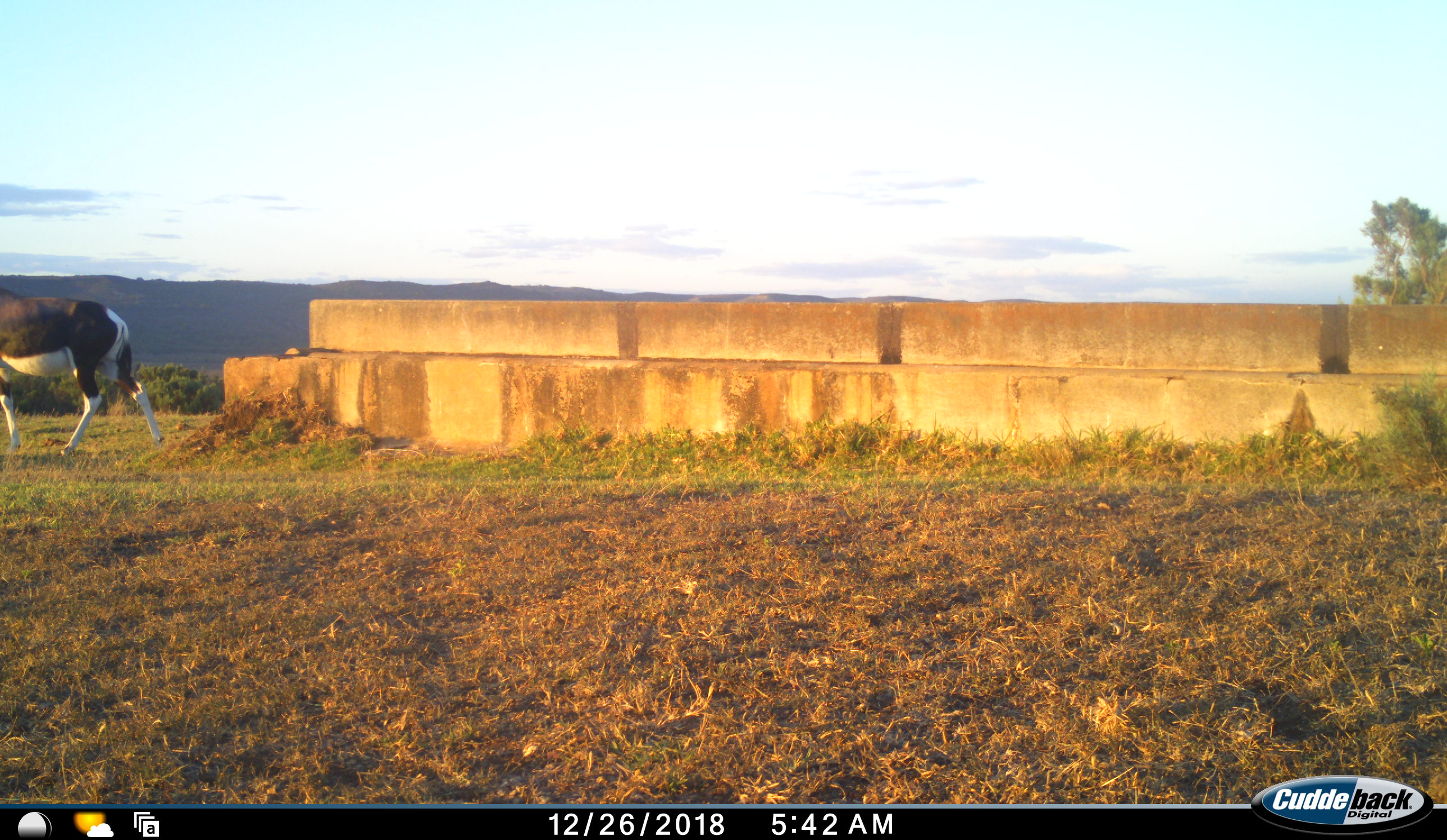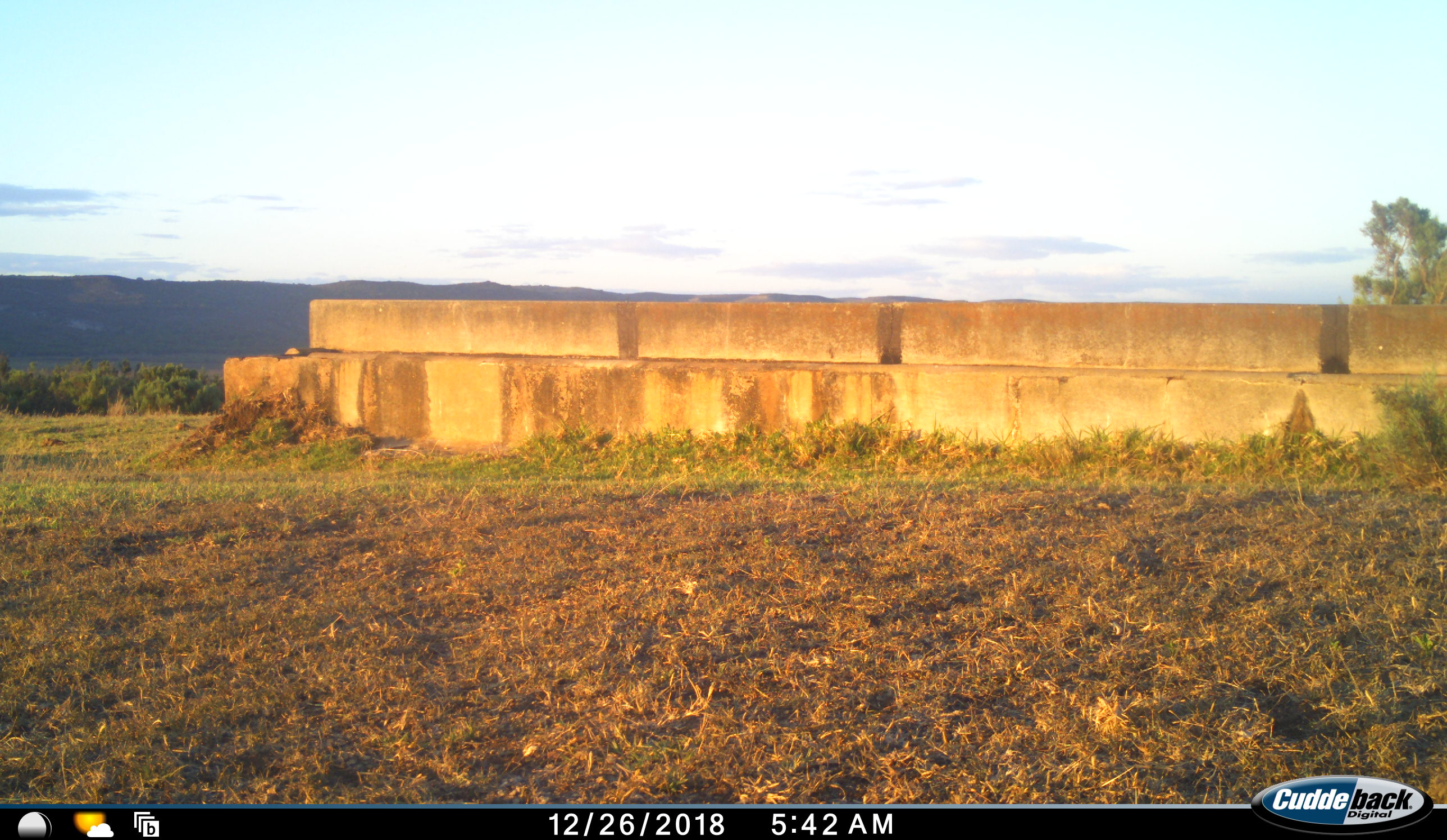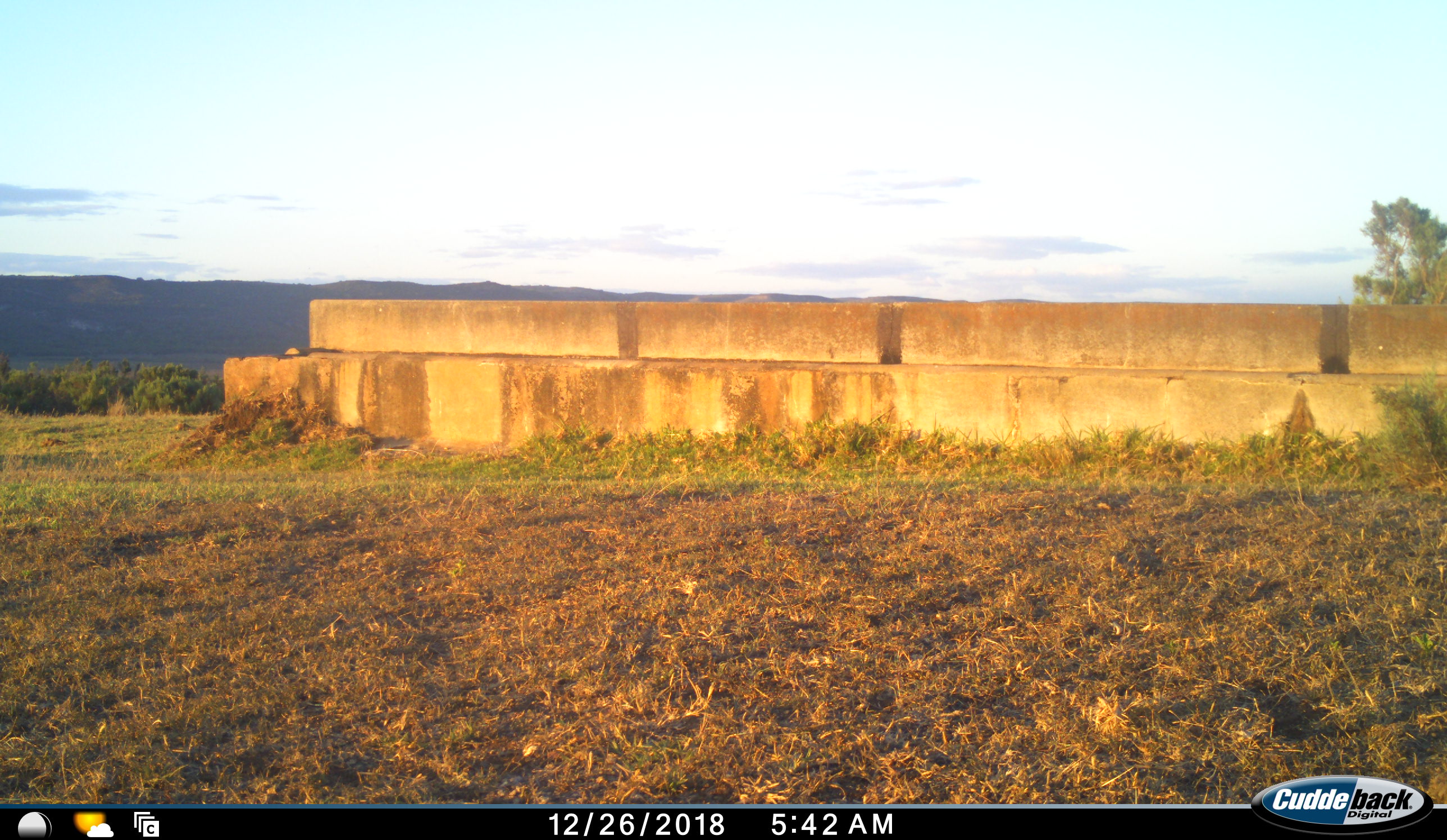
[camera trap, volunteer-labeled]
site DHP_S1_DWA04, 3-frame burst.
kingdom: Animalia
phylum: Chordata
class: Mammalia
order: Artiodactyla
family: Bovidae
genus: Damaliscus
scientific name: Damaliscus pygargus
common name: bontebok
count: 1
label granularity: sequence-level